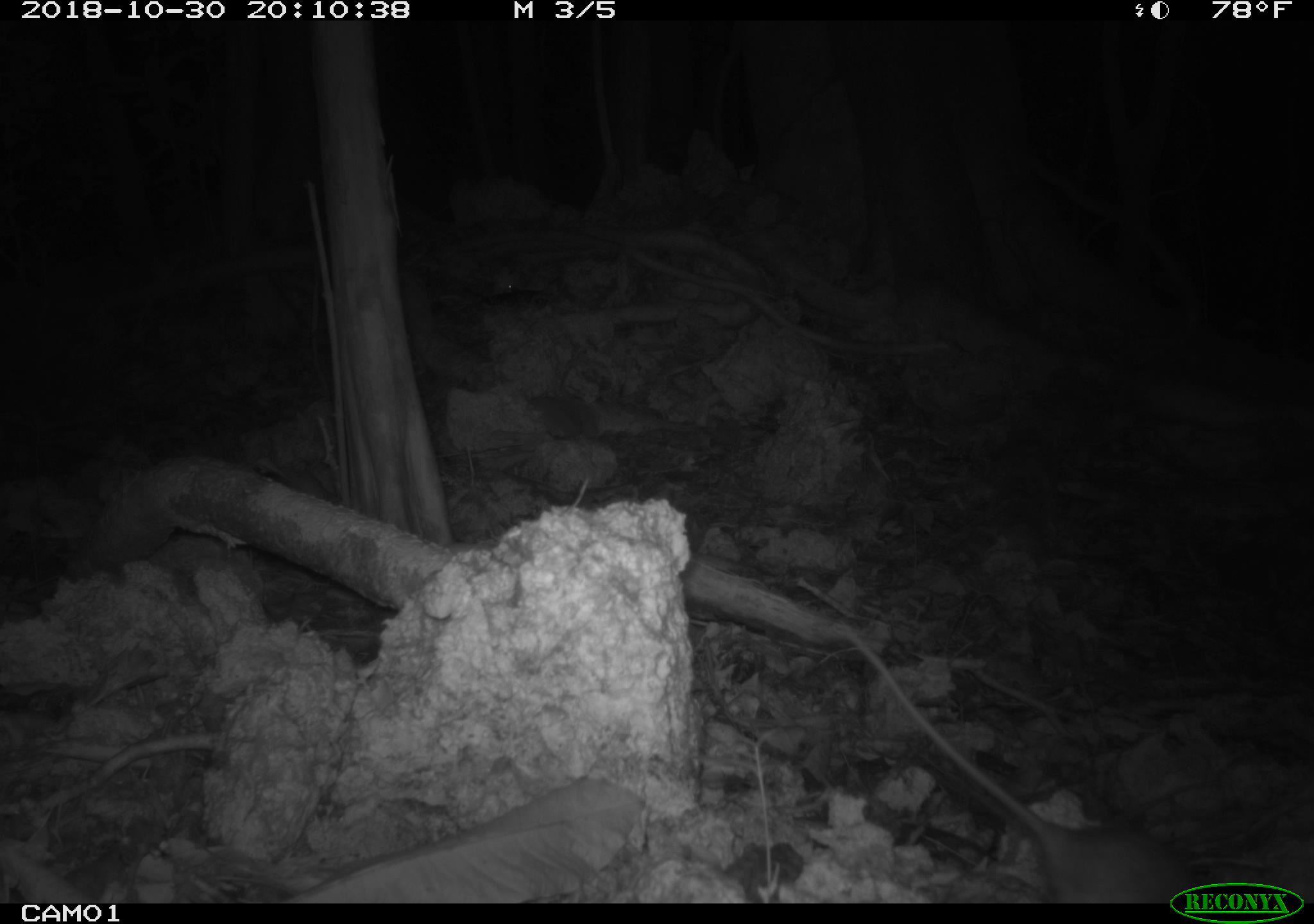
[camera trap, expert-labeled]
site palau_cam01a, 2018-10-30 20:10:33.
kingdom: Animalia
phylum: Chordata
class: Mammalia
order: Rodentia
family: Muridae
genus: Rattus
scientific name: Rattus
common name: rat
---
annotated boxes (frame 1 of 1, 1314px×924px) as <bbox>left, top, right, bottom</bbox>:
rat: <bbox>758, 564, 1197, 906</bbox>